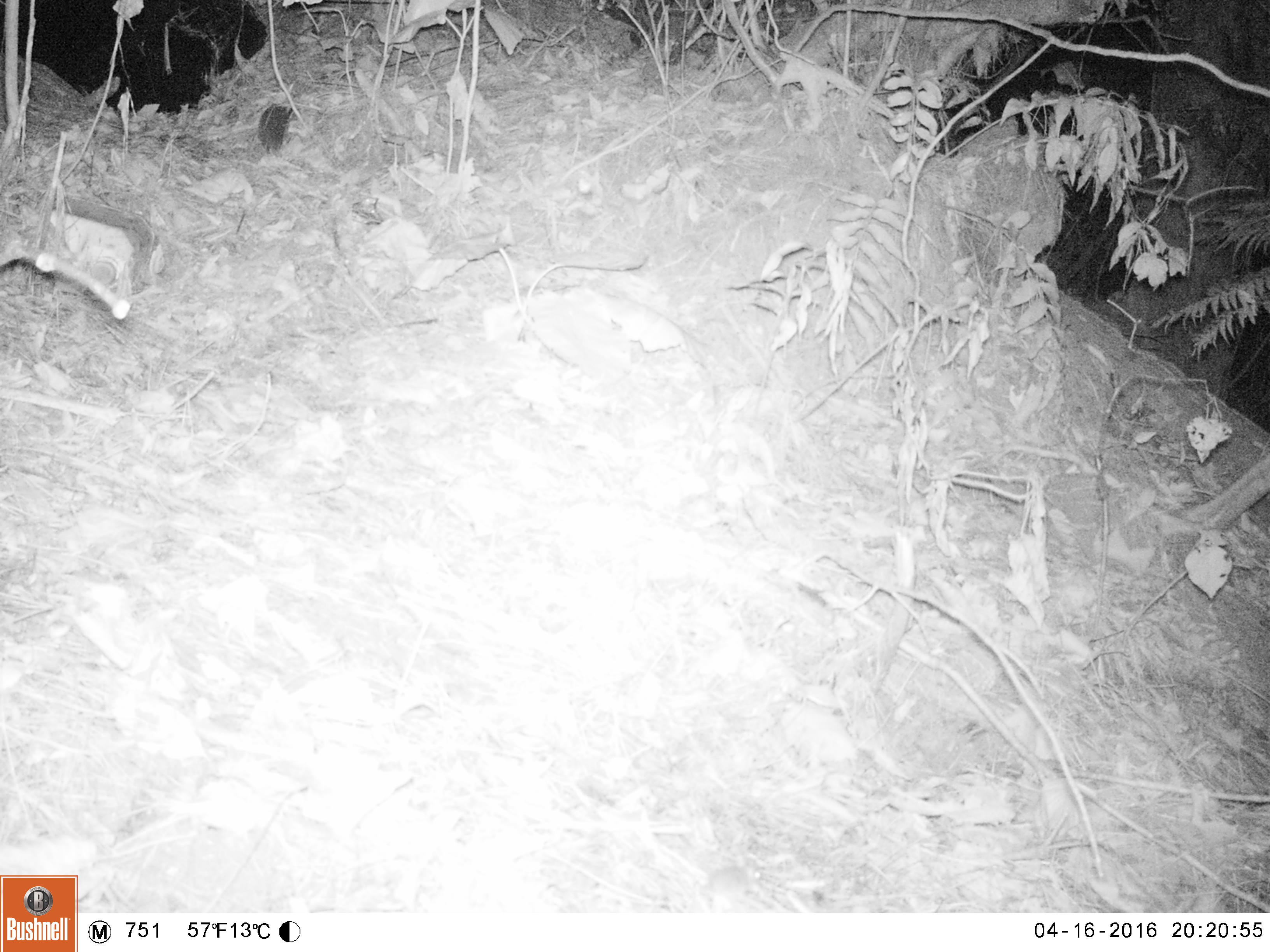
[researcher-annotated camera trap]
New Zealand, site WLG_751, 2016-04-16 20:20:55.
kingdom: Animalia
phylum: Chordata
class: Mammalia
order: Rodentia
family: Muridae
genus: Mus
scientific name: Mus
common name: mouse